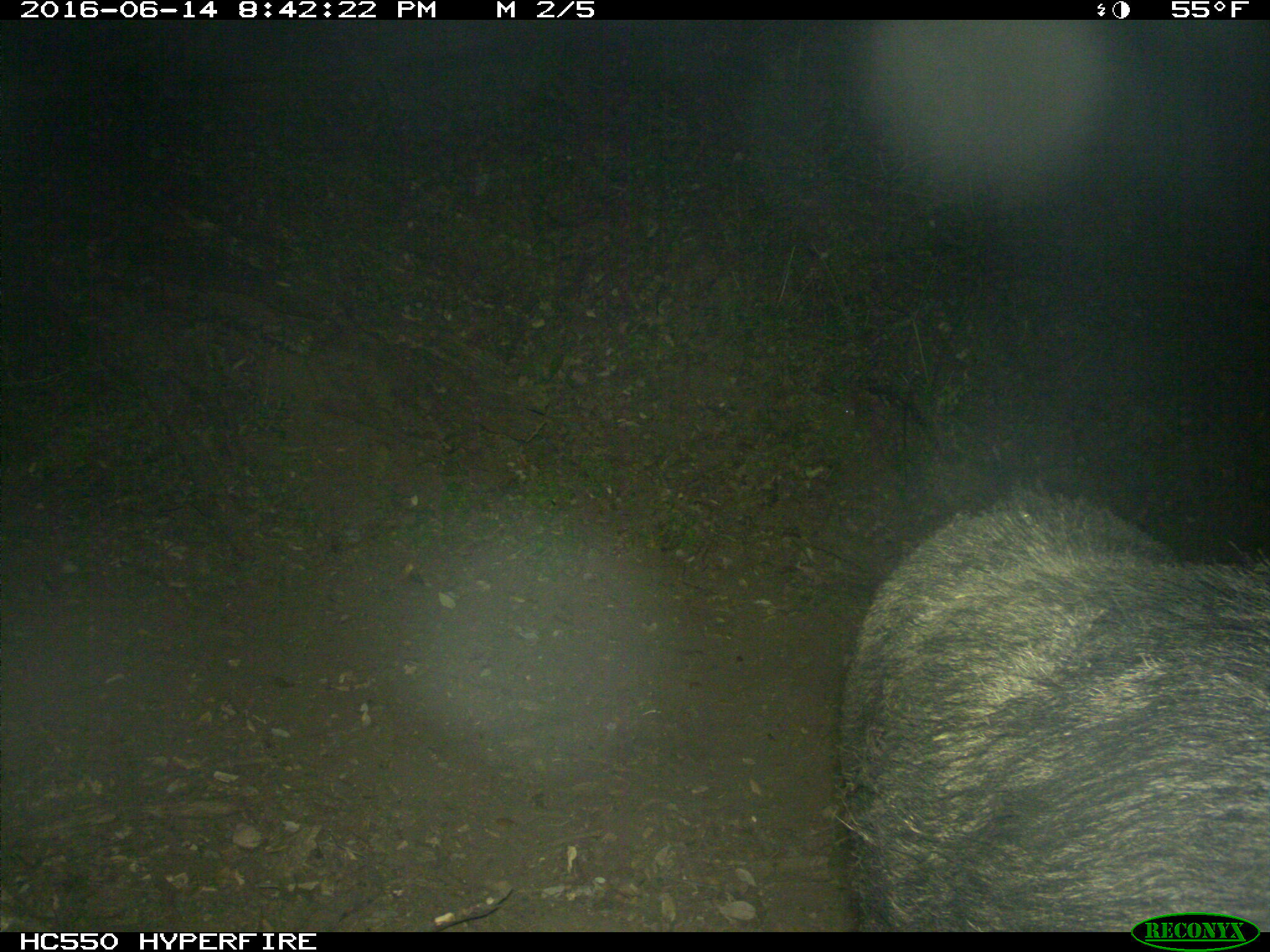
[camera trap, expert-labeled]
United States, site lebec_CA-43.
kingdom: Animalia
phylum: Chordata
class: Mammalia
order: Artiodactyla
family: Suidae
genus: Sus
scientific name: Sus scrofa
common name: wild boar